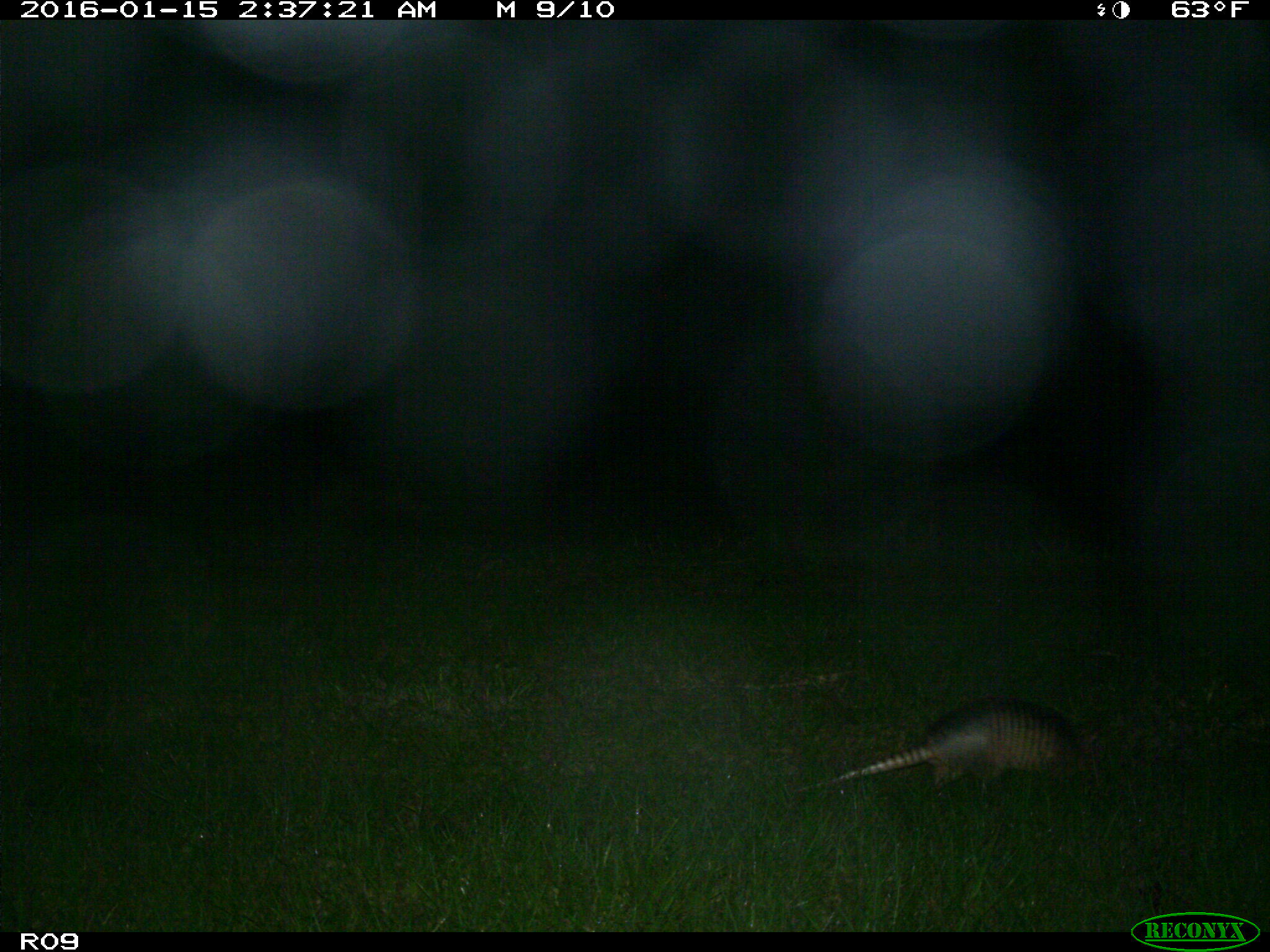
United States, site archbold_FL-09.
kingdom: Animalia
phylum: Chordata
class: Mammalia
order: Cingulata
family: Dasypodidae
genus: Dasypus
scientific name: Dasypus novemcinctus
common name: nine-banded armadillo